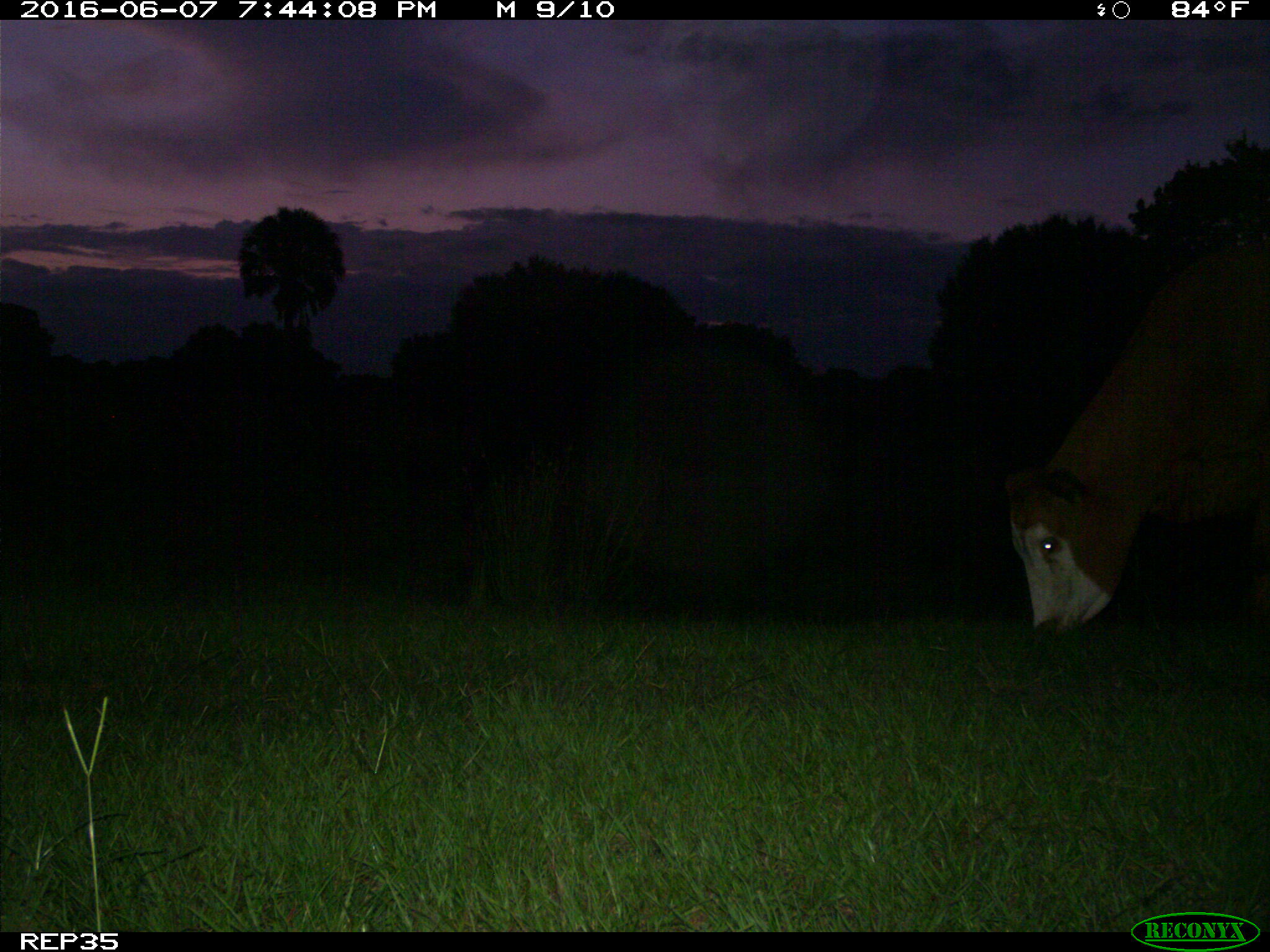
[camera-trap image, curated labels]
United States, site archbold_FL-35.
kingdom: Animalia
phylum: Chordata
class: Mammalia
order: Artiodactyla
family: Bovidae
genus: Bos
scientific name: Bos taurus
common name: domestic cow